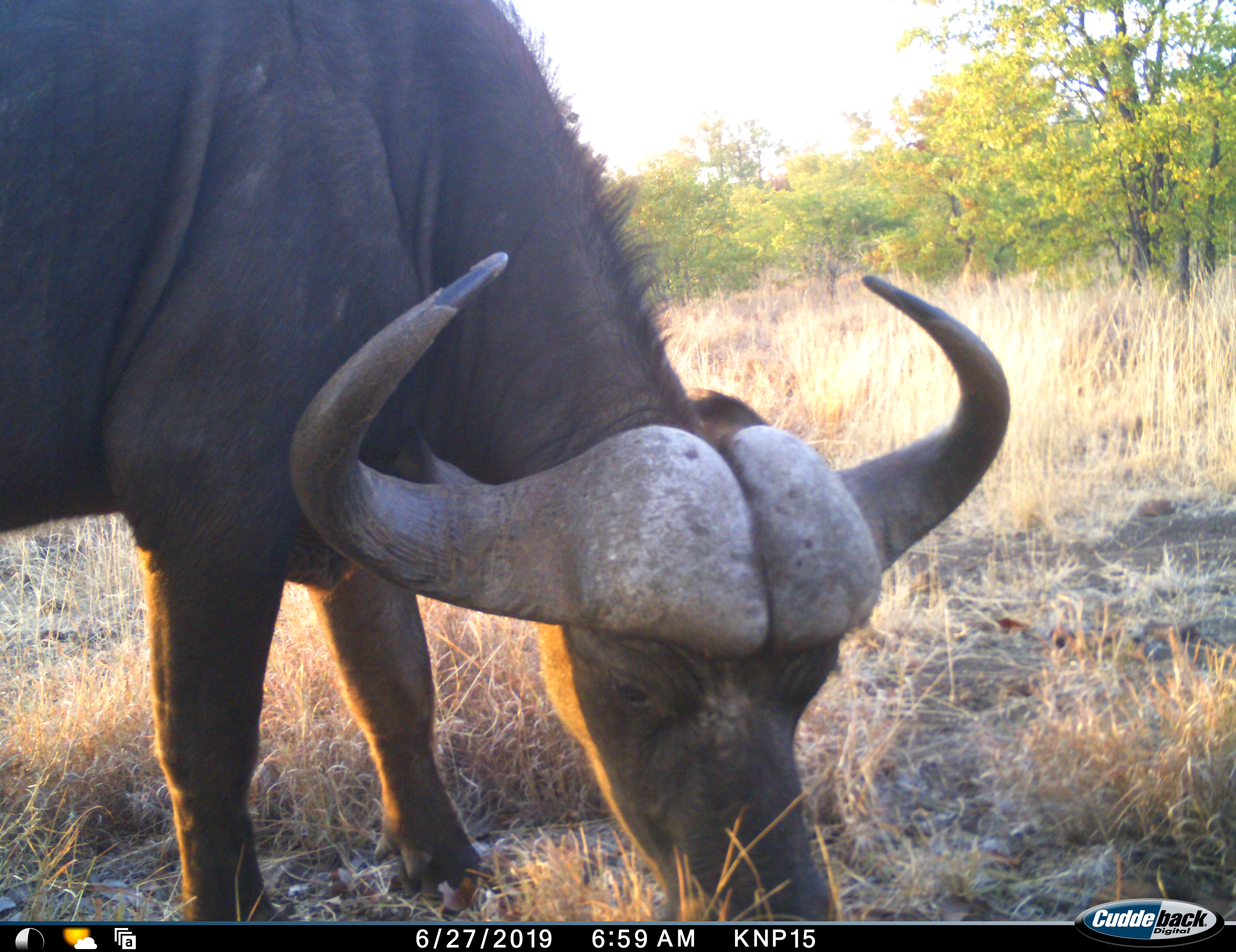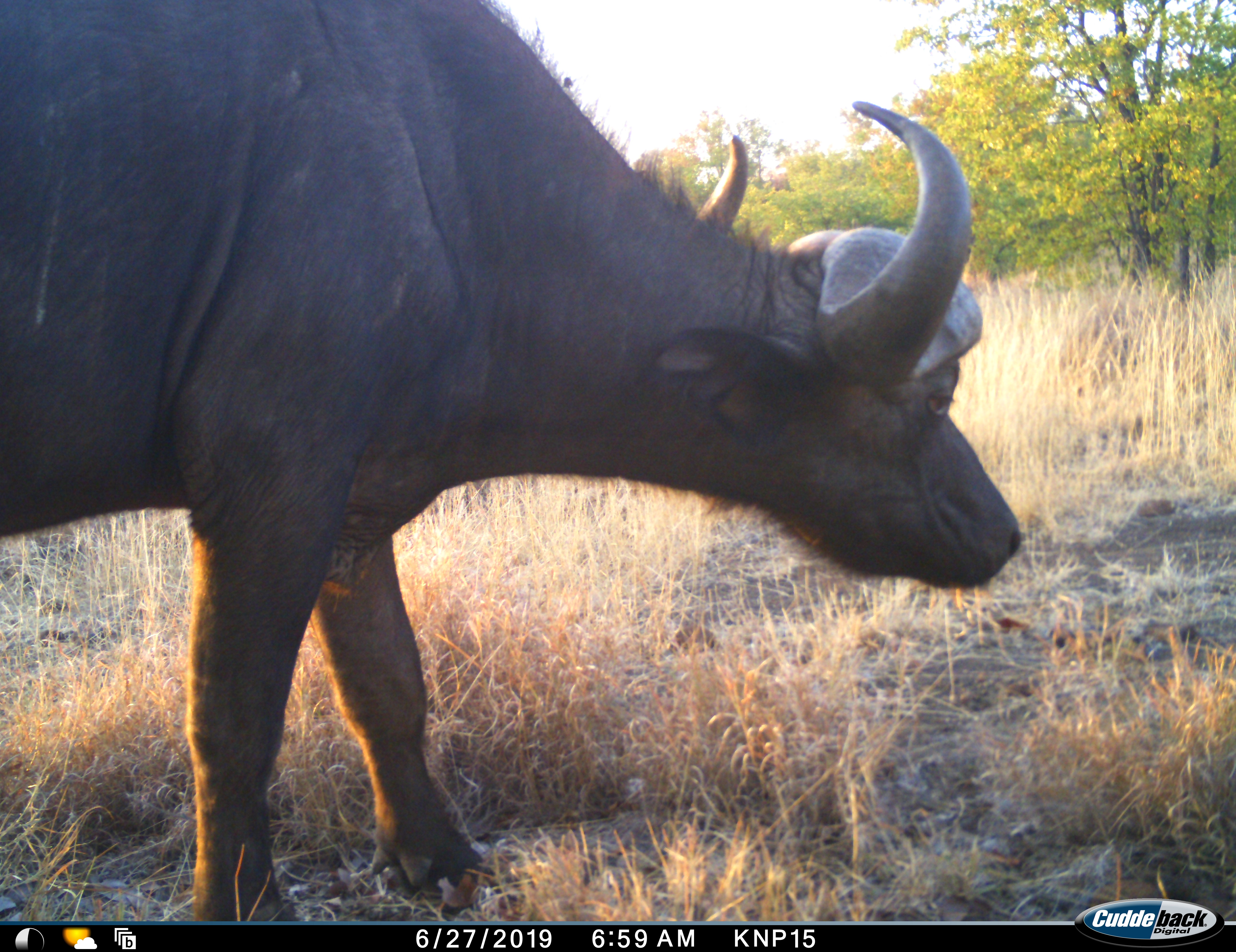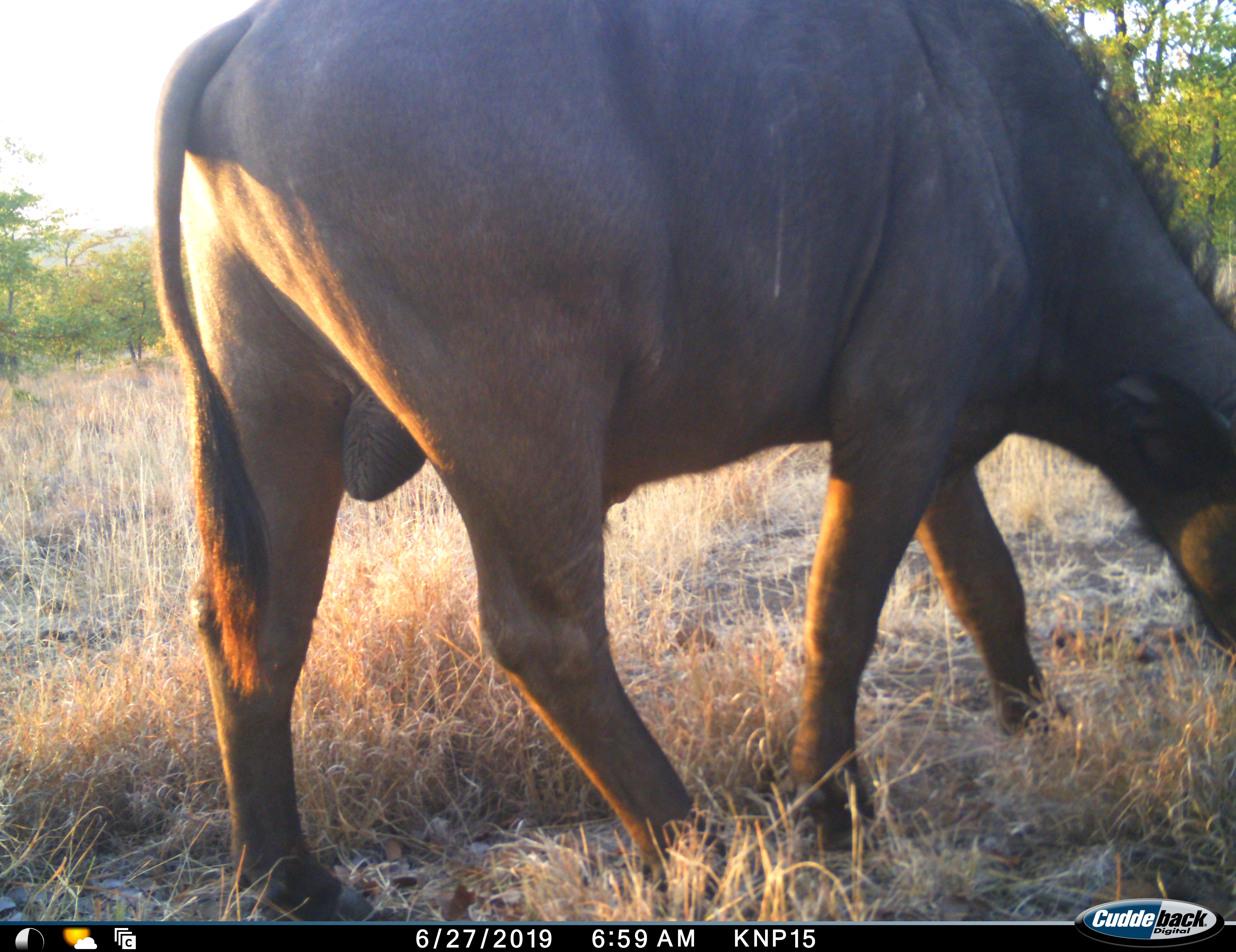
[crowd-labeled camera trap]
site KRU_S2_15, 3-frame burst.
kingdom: Animalia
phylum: Chordata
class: Mammalia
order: Artiodactyla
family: Bovidae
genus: Syncerus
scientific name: Syncerus caffer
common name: african buffalo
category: buffalo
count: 1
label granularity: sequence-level